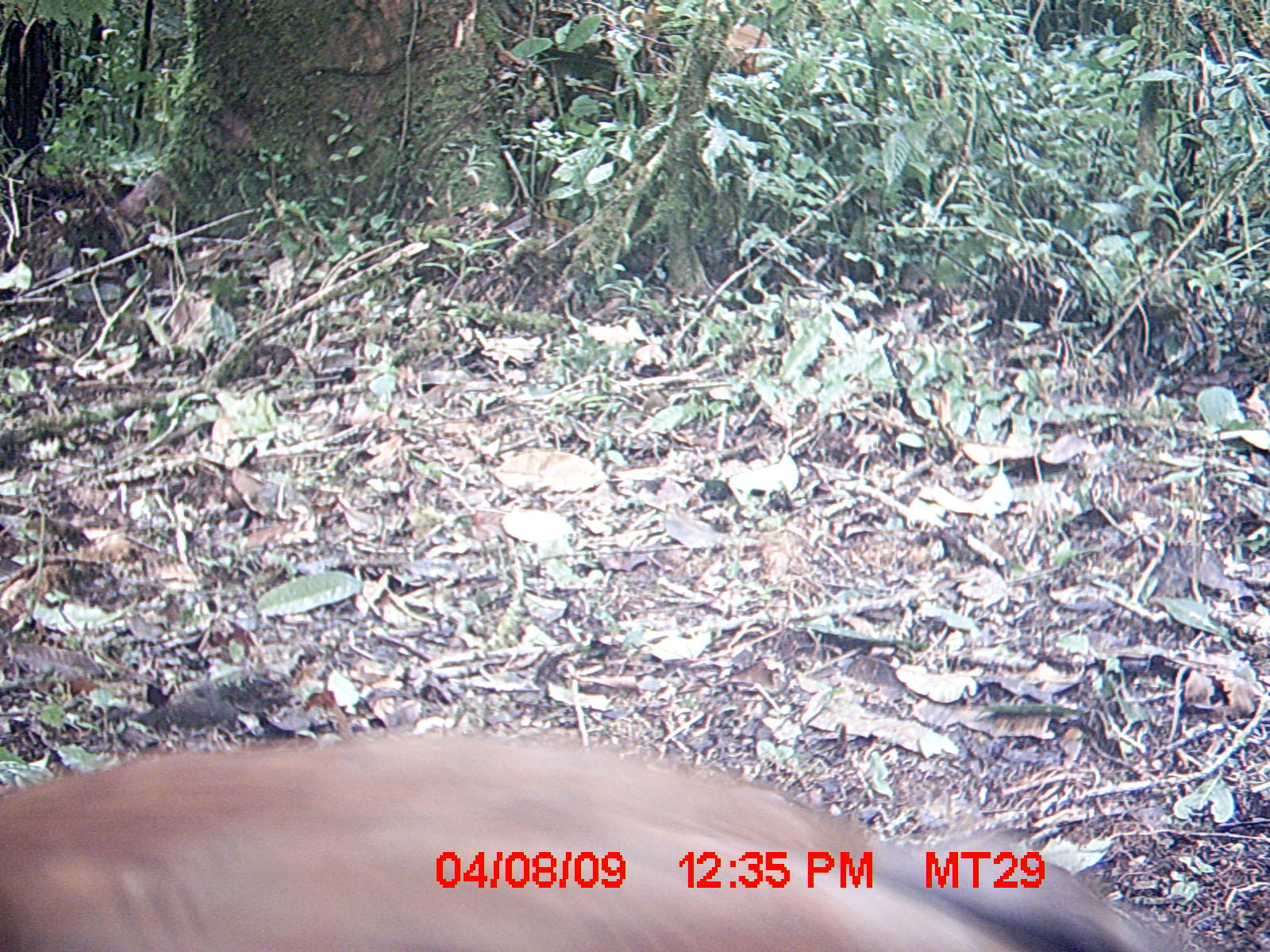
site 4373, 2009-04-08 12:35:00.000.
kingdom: Animalia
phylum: Chordata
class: Aves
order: Pelecaniformes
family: Threskiornithidae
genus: Lophotibis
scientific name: Lophotibis cristata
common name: madagascar ibis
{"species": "Lophotibis cristata (madagascar ibis)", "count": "1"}